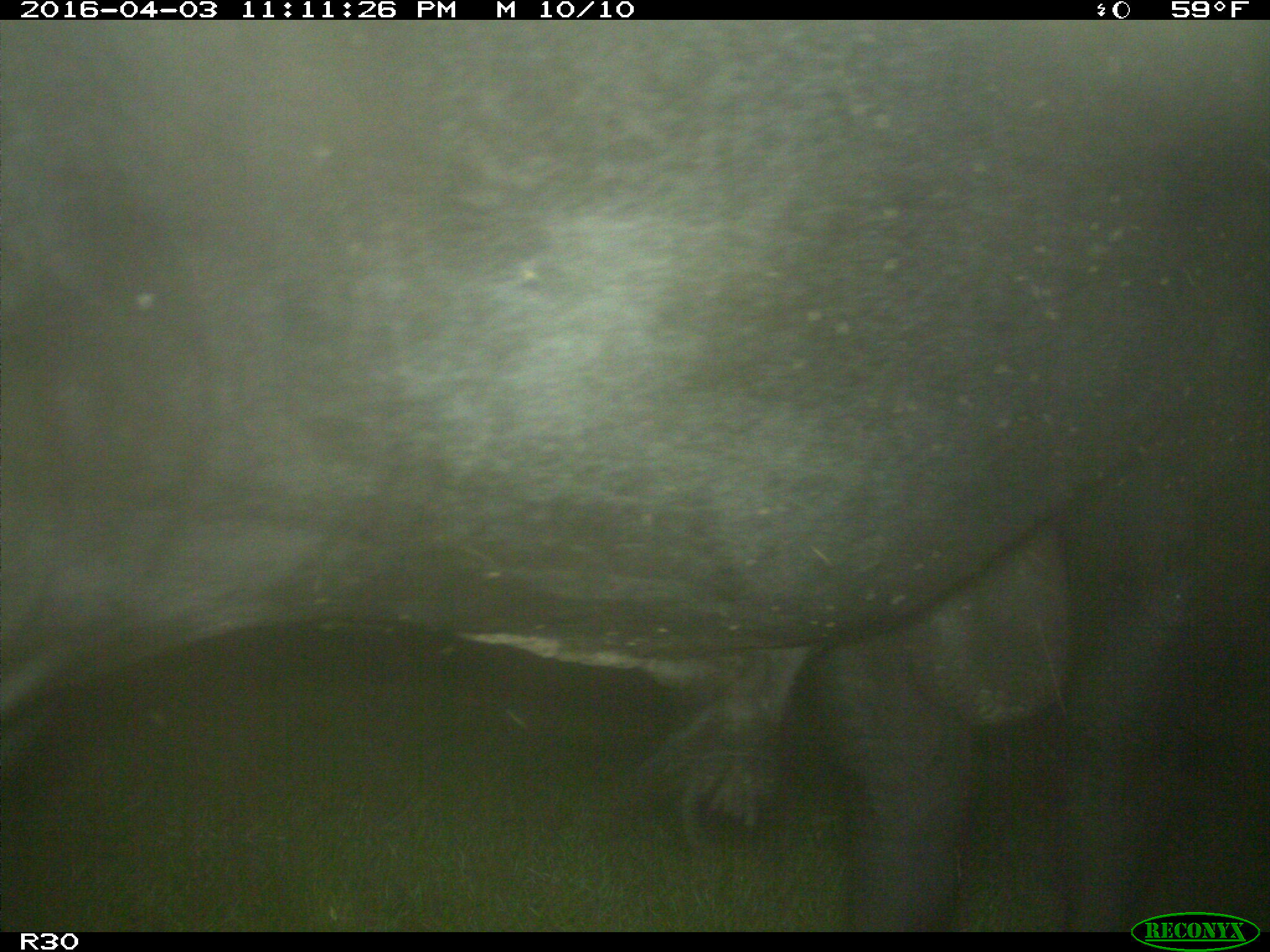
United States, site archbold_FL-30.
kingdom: Animalia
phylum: Chordata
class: Mammalia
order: Artiodactyla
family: Bovidae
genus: Bos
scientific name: Bos taurus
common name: domestic cow